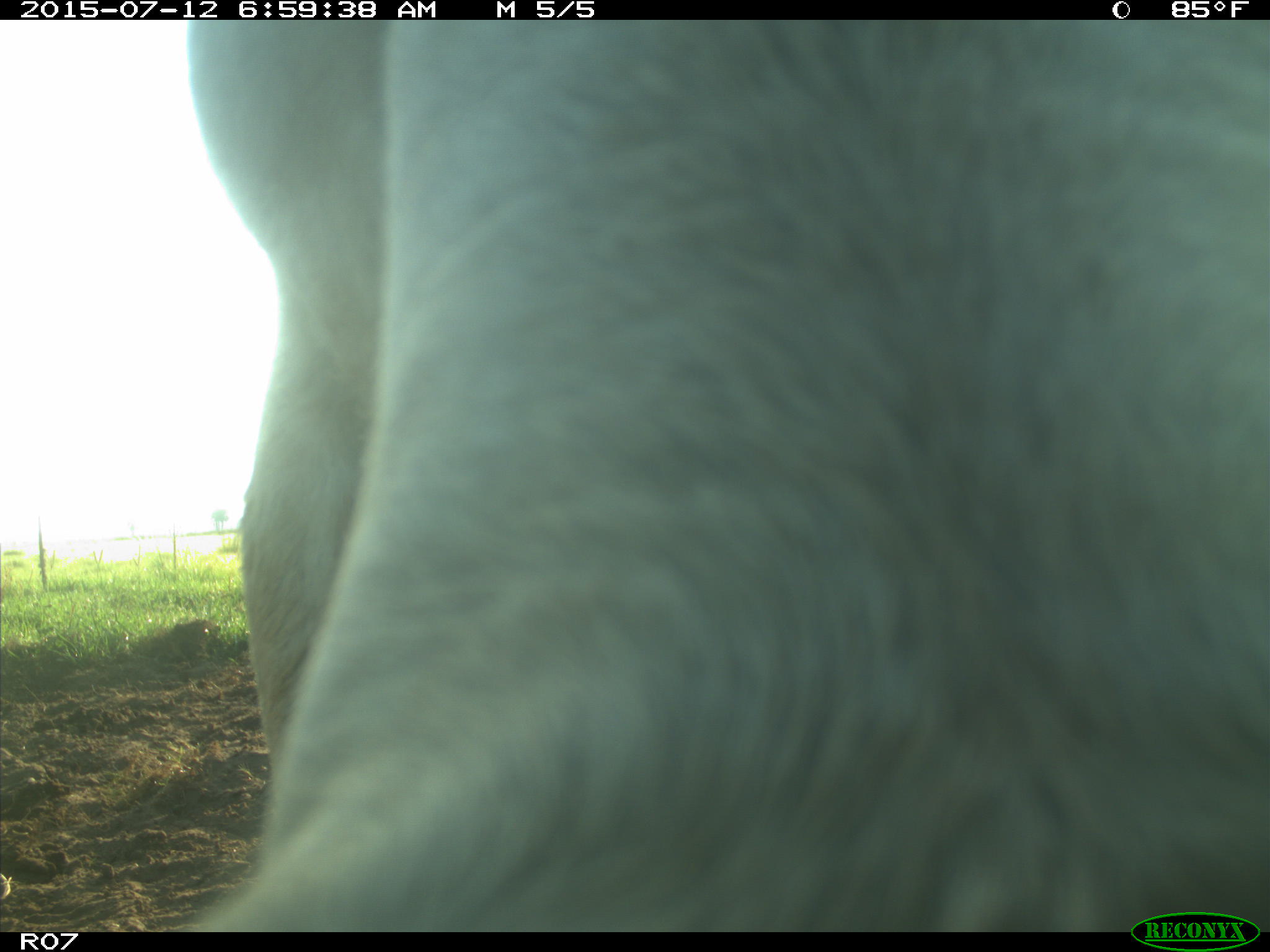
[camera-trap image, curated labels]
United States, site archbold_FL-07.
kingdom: Animalia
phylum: Chordata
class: Mammalia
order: Artiodactyla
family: Bovidae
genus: Bos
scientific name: Bos taurus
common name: domestic cow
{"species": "Bos taurus (domestic cow)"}